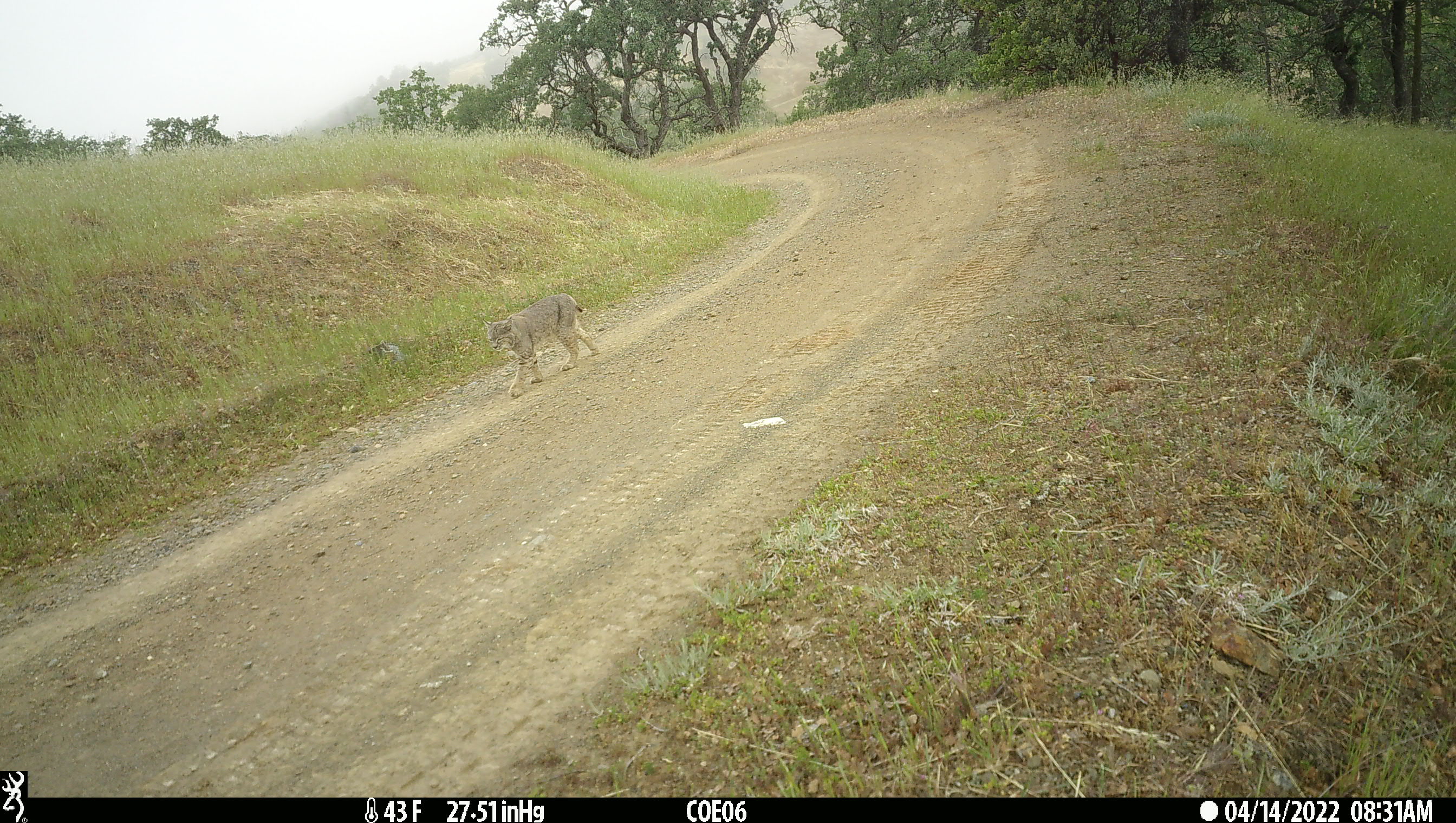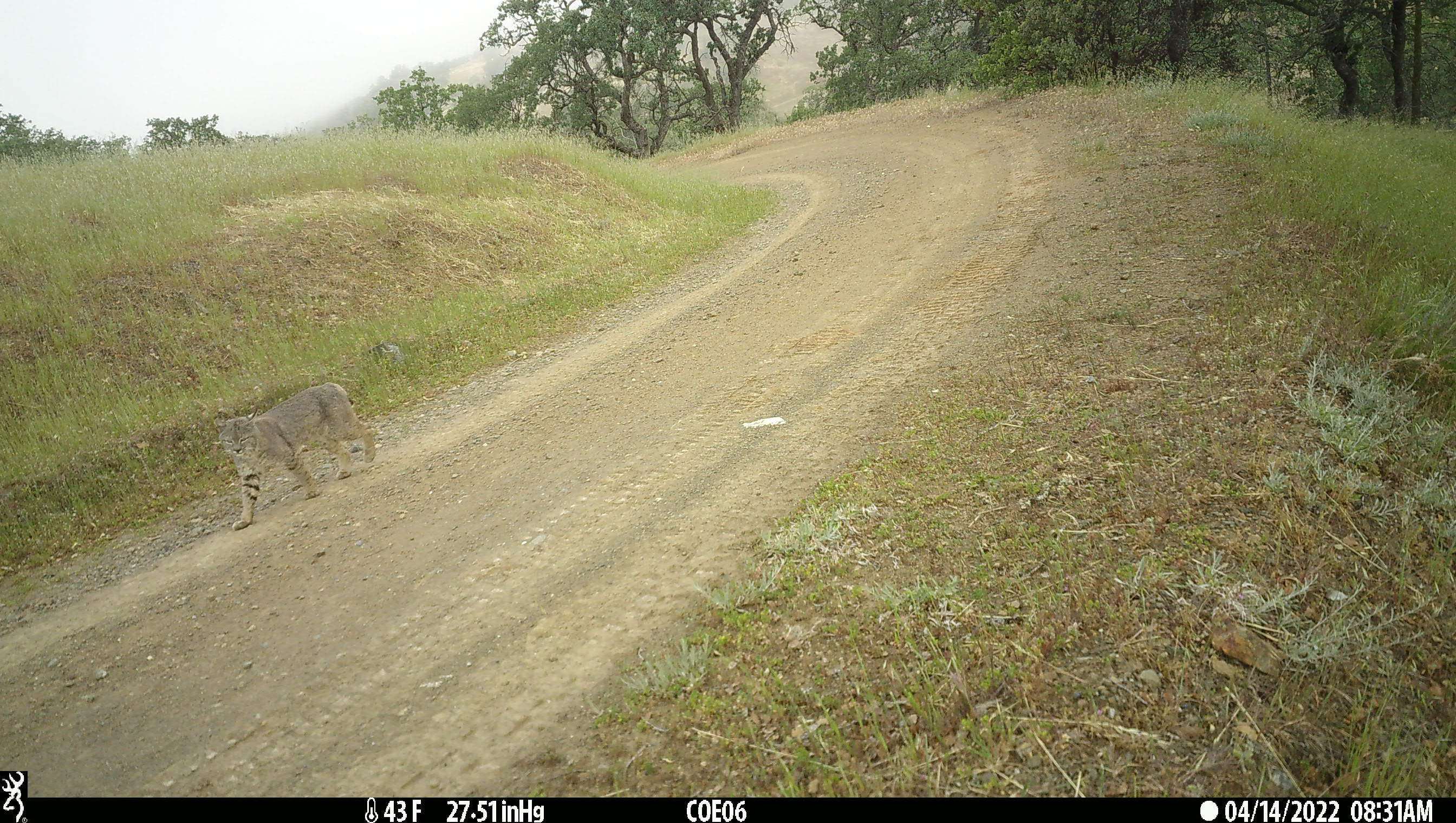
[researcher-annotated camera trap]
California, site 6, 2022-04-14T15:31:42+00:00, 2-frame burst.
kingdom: Animalia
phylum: Chordata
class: Mammalia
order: Carnivora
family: Felidae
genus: Lynx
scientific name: Lynx rufus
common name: bobcat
Bobcat (Lynx rufus).